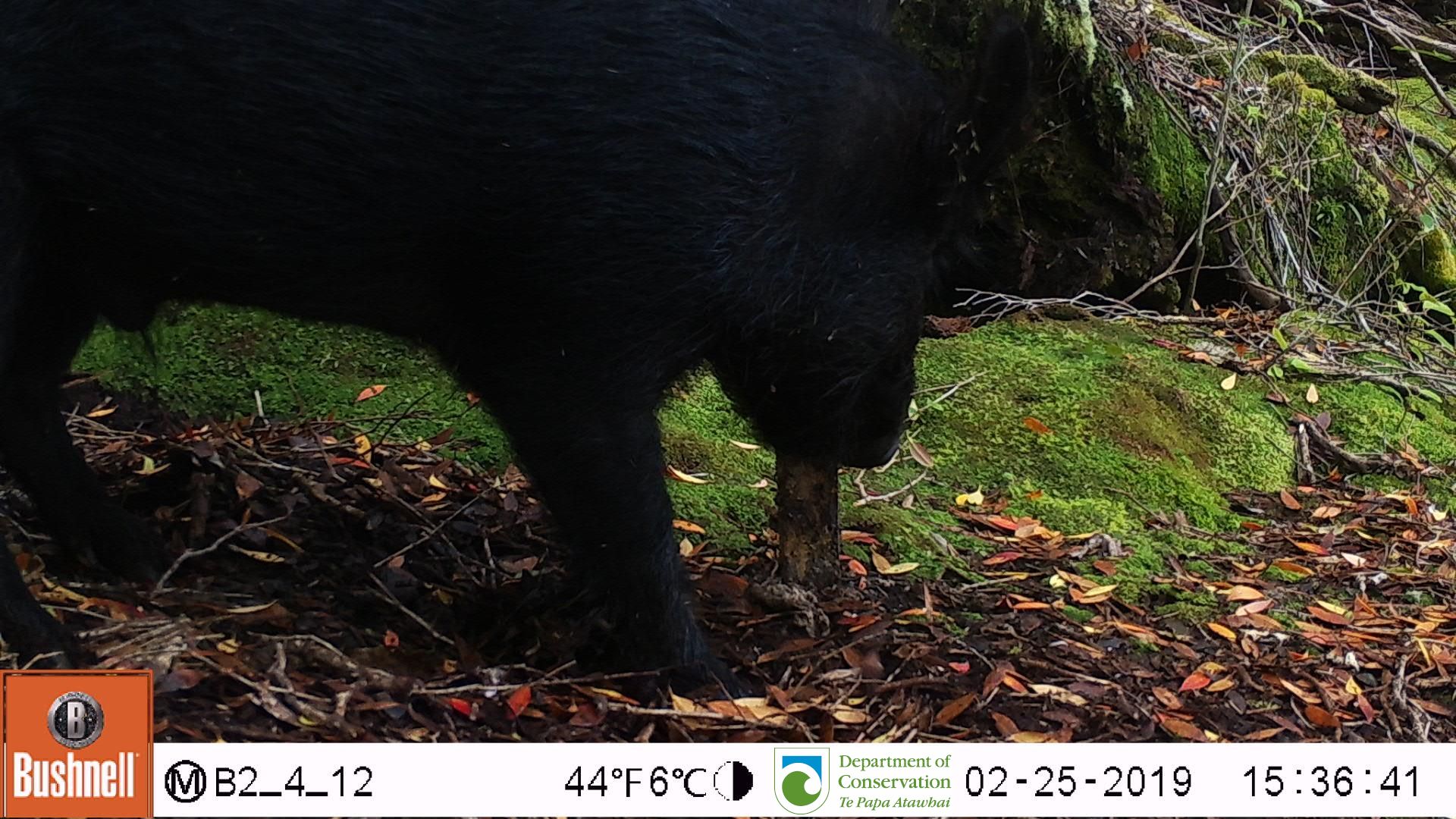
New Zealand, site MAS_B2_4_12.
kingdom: Animalia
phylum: Chordata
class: Mammalia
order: Artiodactyla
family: Suidae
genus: Sus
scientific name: Sus scrofa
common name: pig